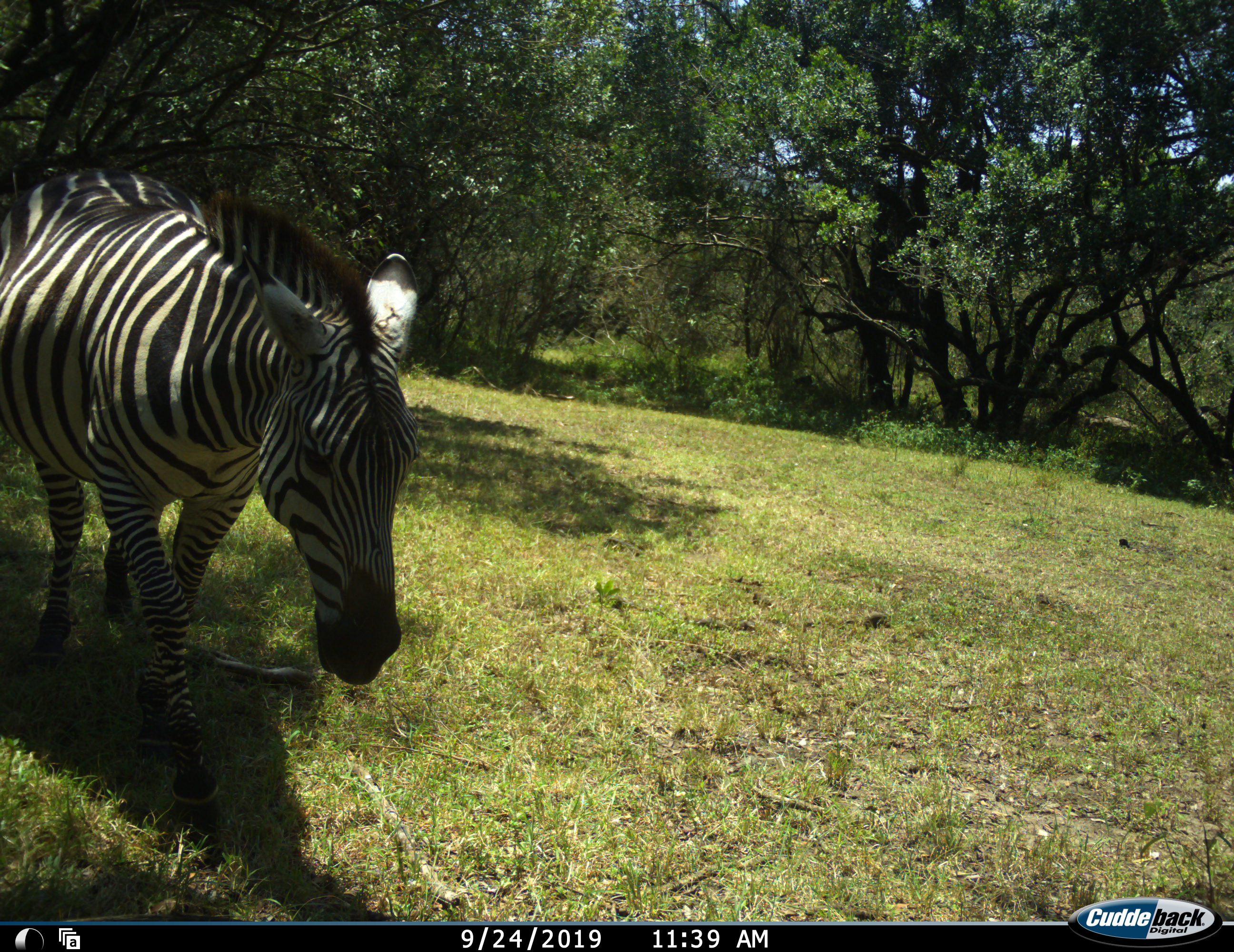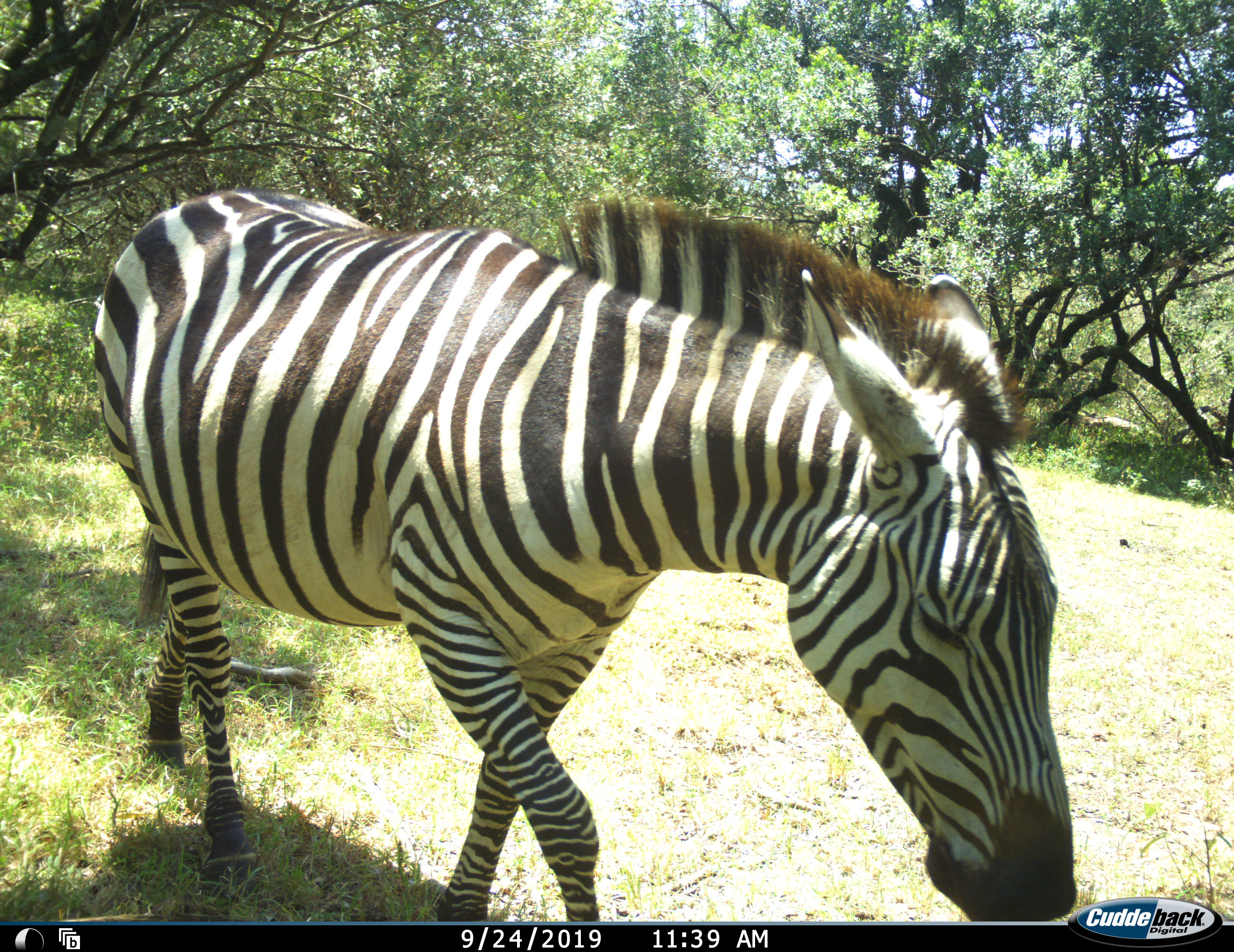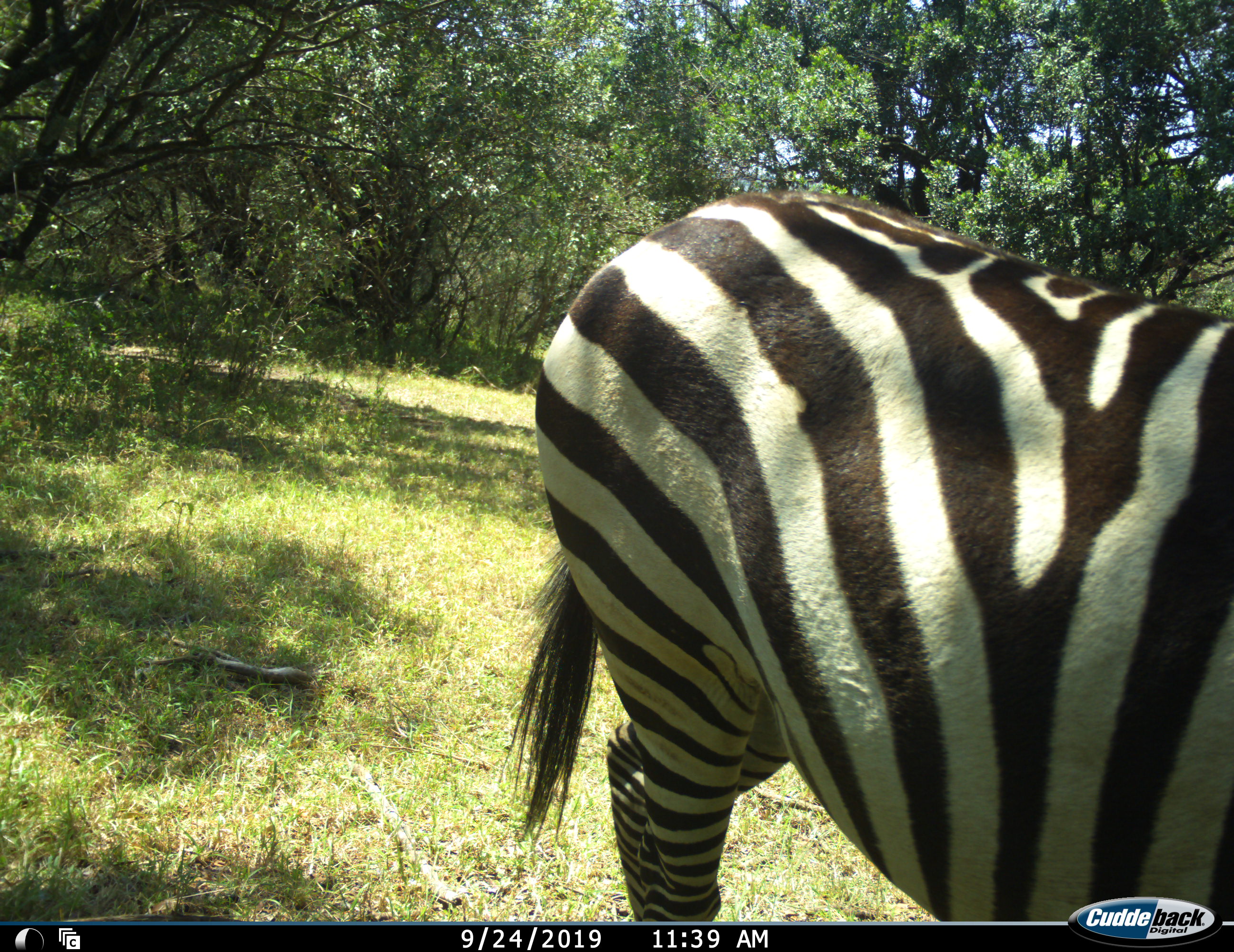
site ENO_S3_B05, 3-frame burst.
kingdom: Animalia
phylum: Chordata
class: Mammalia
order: Perissodactyla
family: Equidae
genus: Equus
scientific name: Equus quagga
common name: plains zebra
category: zebraplains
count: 1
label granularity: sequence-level